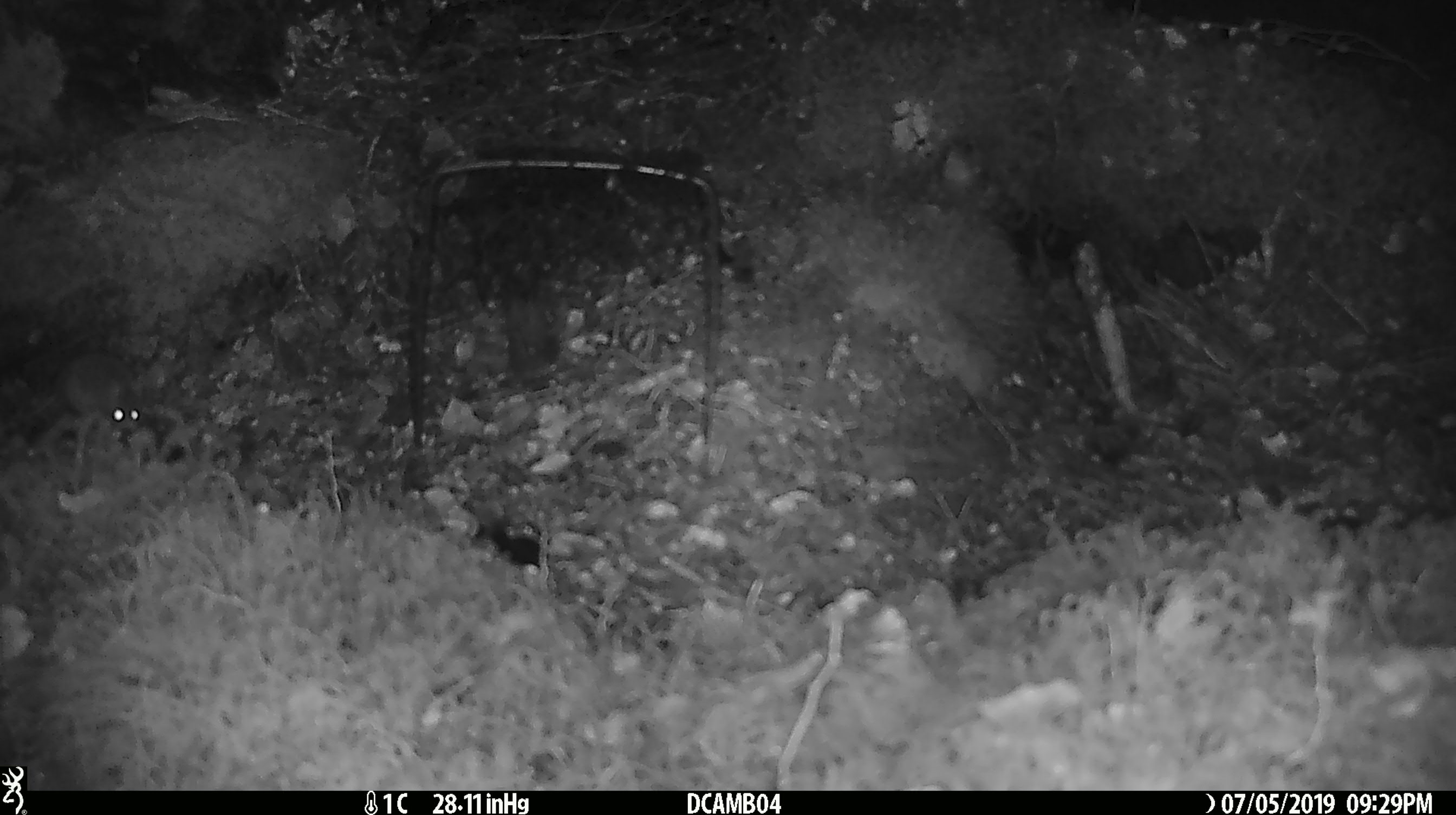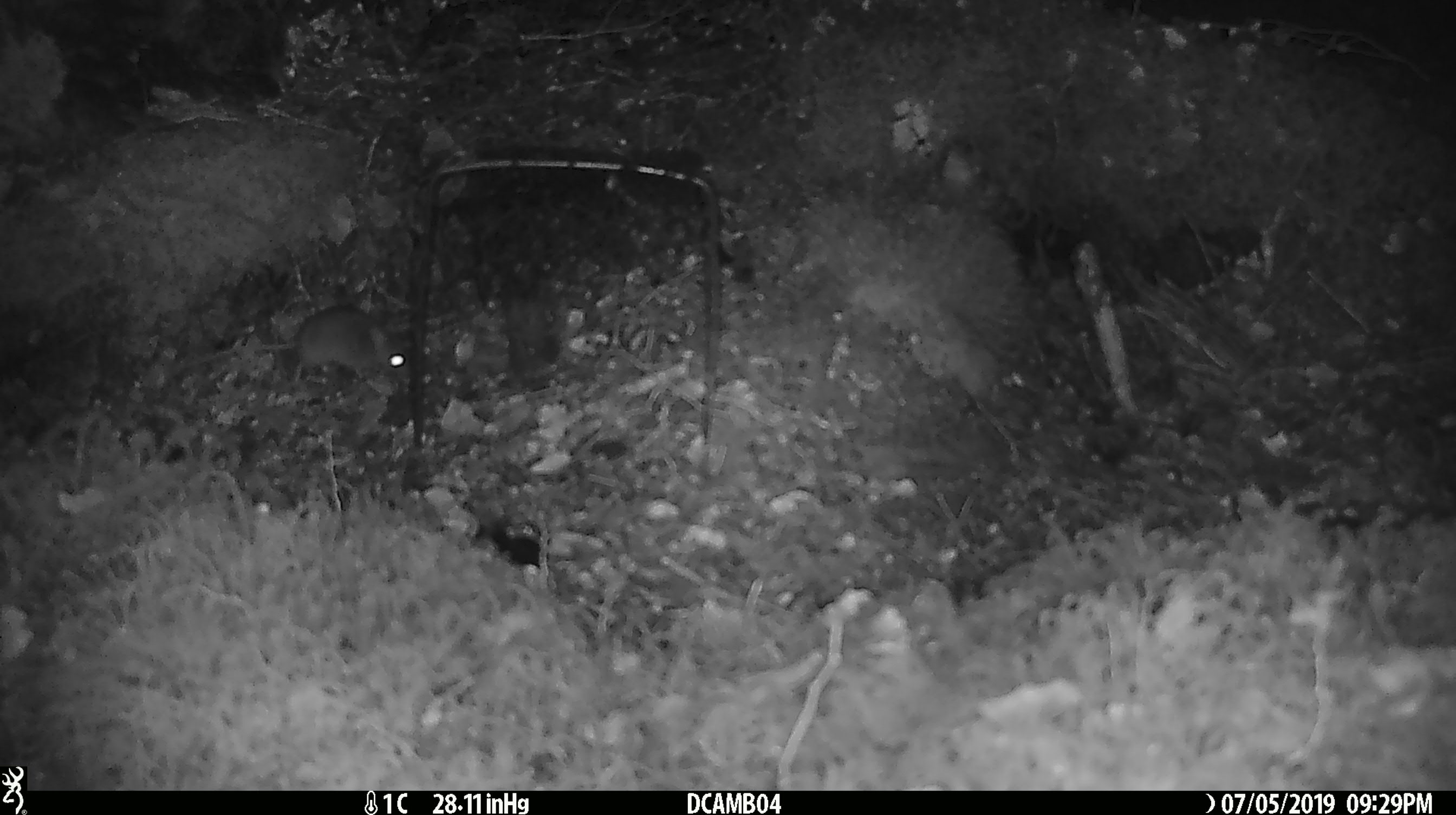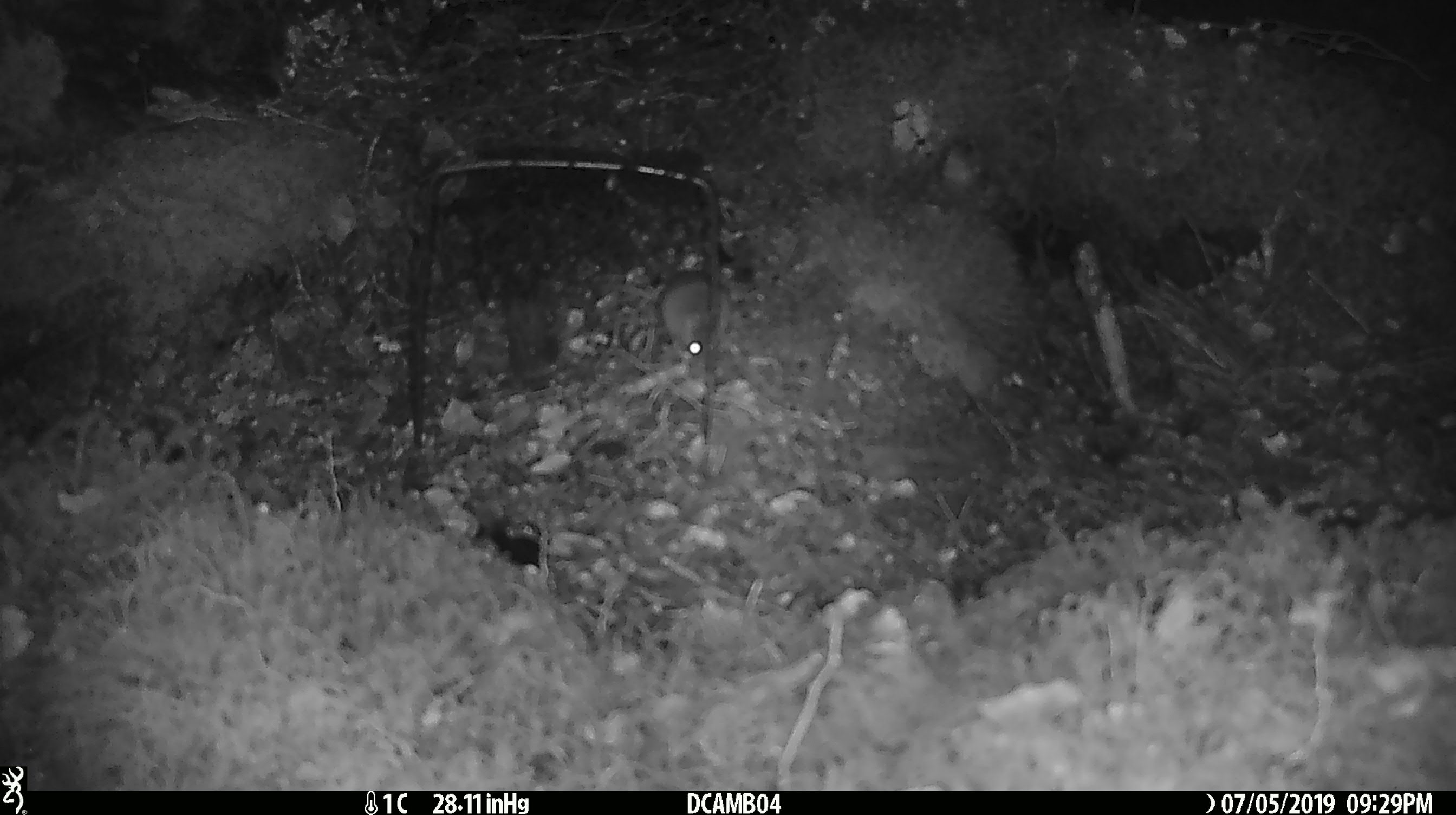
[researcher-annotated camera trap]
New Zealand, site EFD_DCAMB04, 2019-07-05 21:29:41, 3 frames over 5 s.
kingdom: Animalia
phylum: Chordata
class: Mammalia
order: Rodentia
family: Muridae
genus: Mus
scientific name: Mus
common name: mouse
Mouse (Mus).